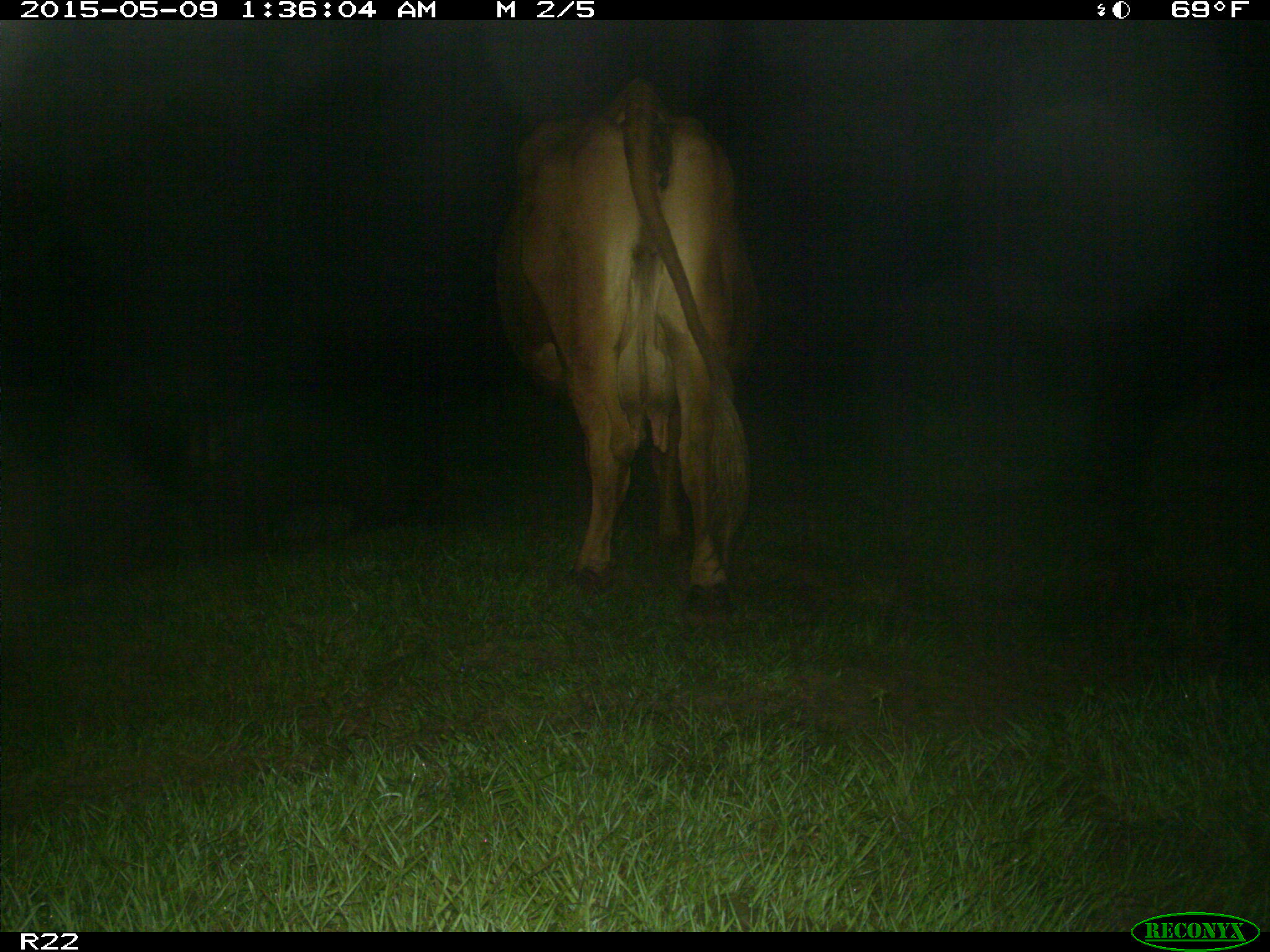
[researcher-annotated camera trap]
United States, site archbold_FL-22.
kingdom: Animalia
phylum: Chordata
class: Mammalia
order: Artiodactyla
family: Bovidae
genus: Bos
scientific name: Bos taurus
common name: domestic cow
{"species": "Bos taurus (domestic cow)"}